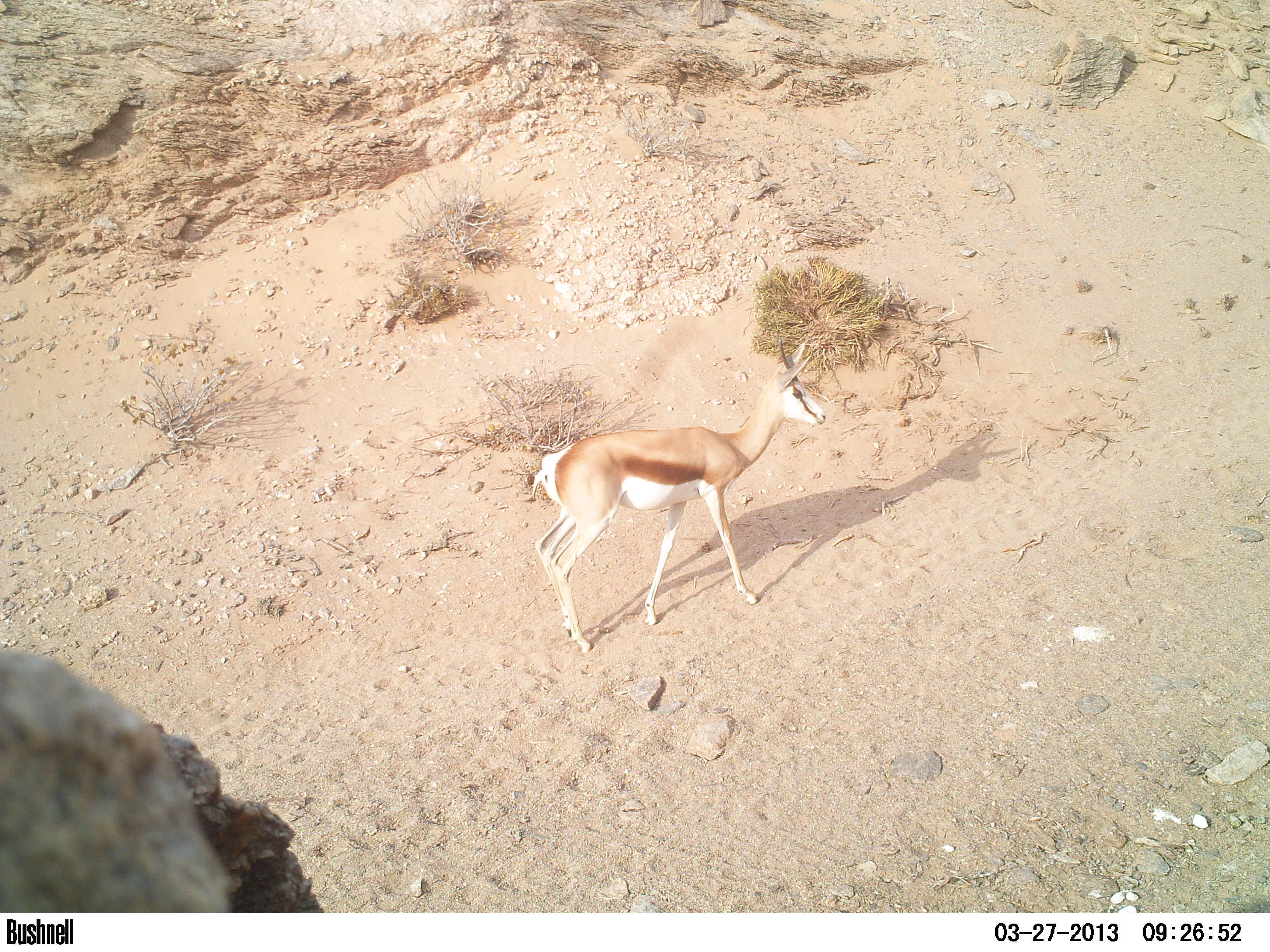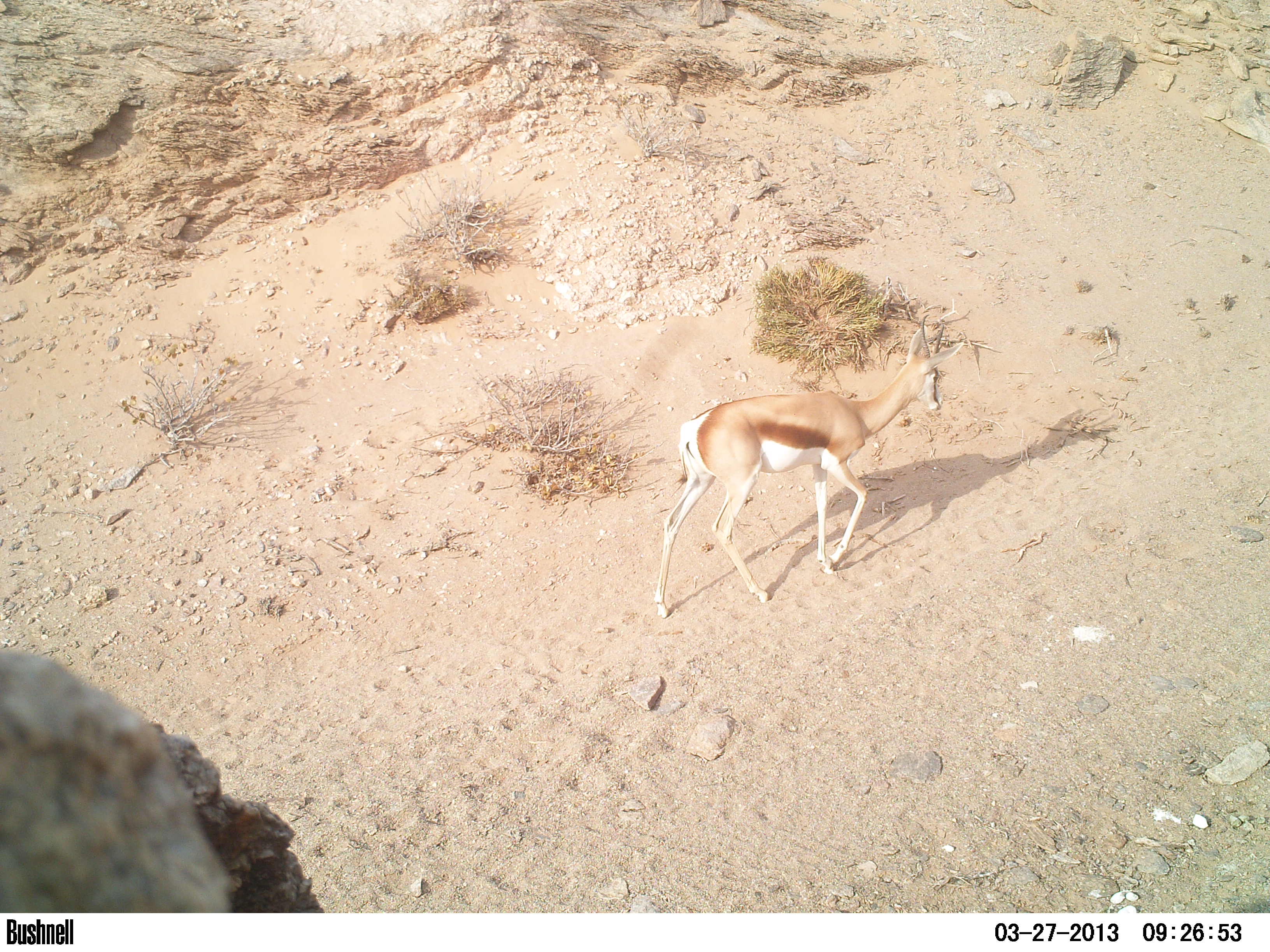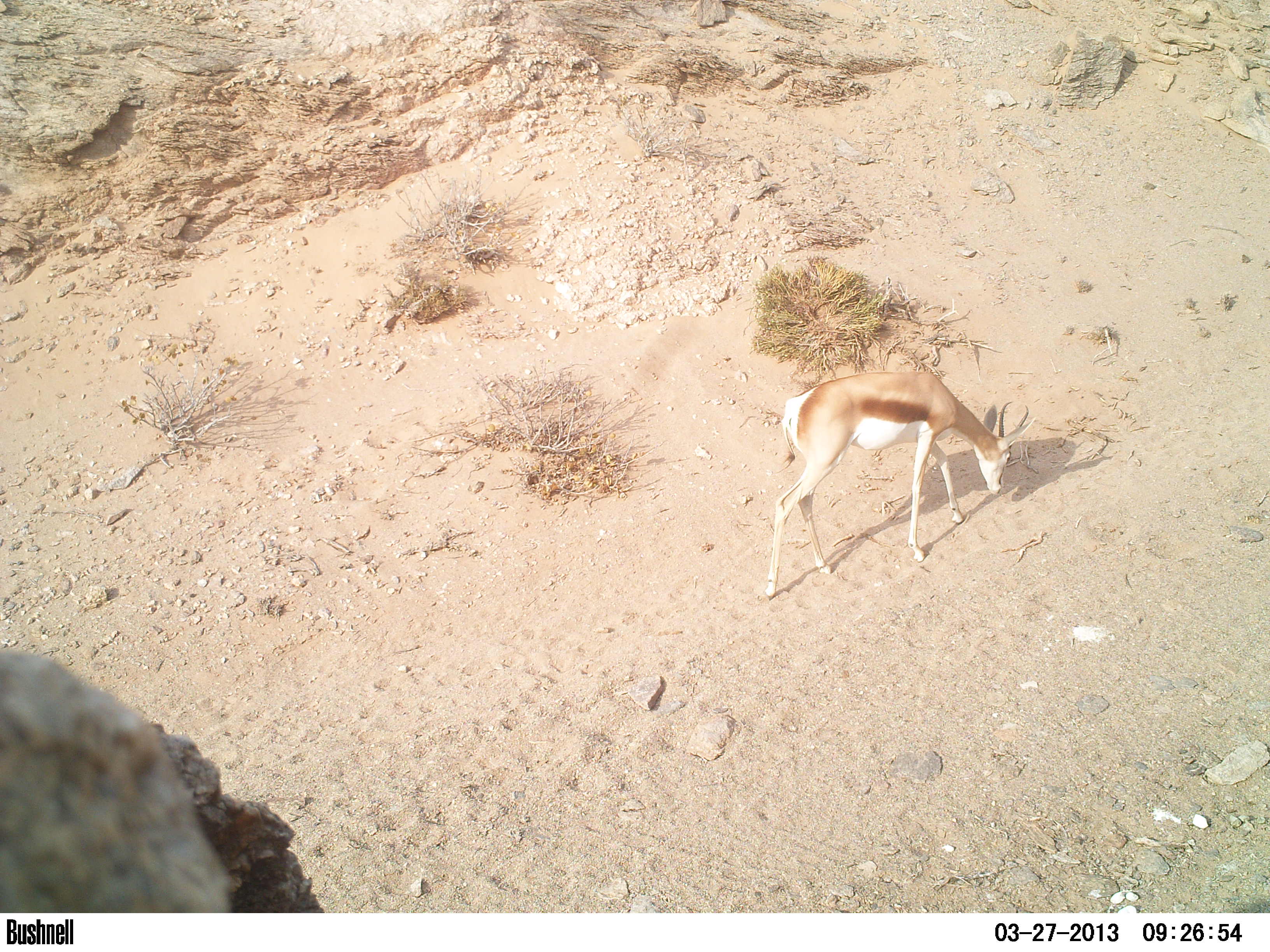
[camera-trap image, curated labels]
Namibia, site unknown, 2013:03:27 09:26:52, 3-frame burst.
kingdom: Animalia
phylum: Chordata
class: Mammalia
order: Artiodactyla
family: Bovidae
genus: Antidorcas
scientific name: Antidorcas marsupialis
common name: springbok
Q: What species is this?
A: Antidorcas marsupialis (springbok).